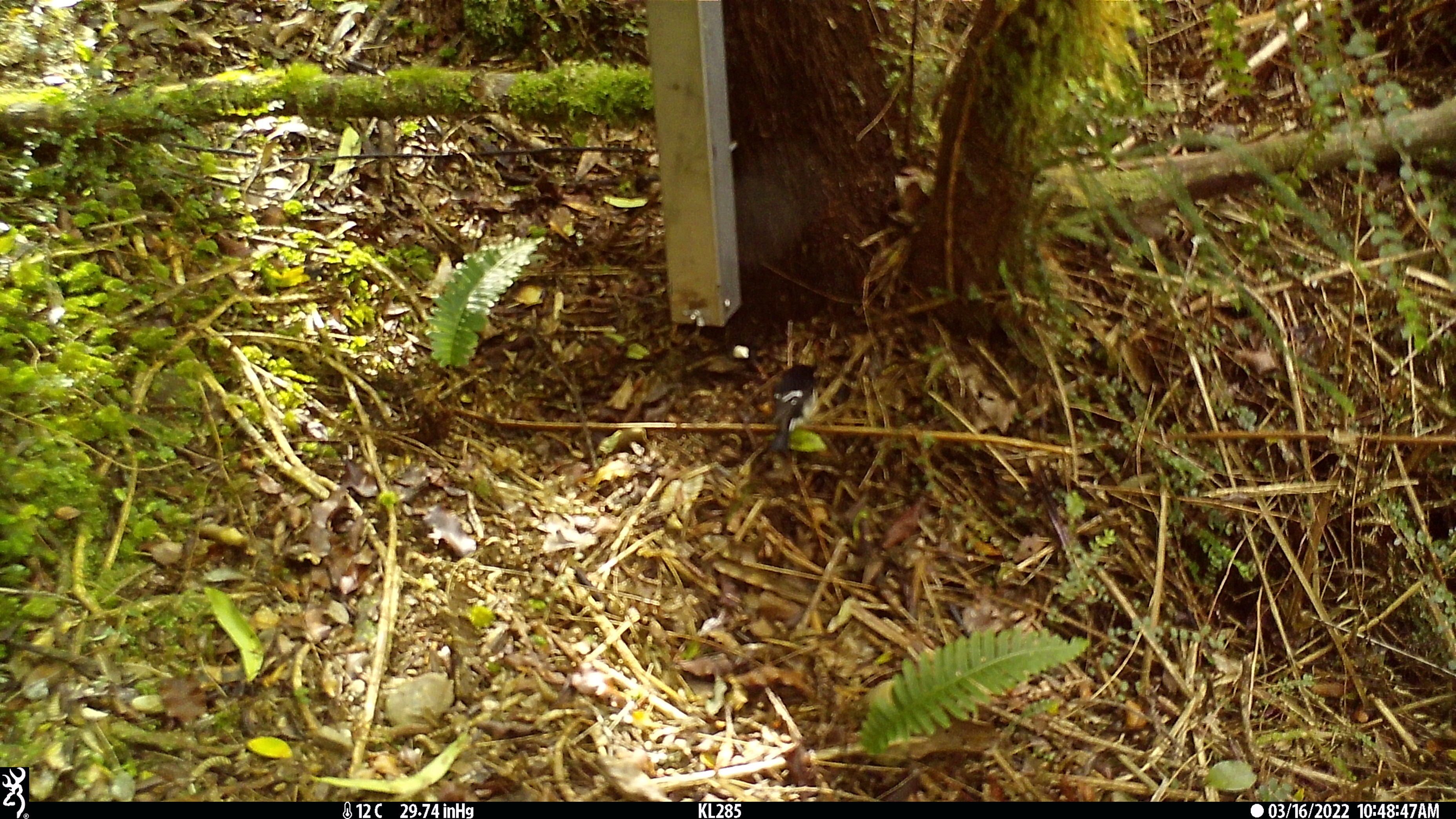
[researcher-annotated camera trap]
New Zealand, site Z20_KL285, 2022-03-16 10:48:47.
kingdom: Animalia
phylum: Chordata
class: Aves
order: Passeriformes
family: Petroicidae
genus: Petroica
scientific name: Petroica macrocephala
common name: tomtit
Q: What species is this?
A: Tomtit (Petroica macrocephala).